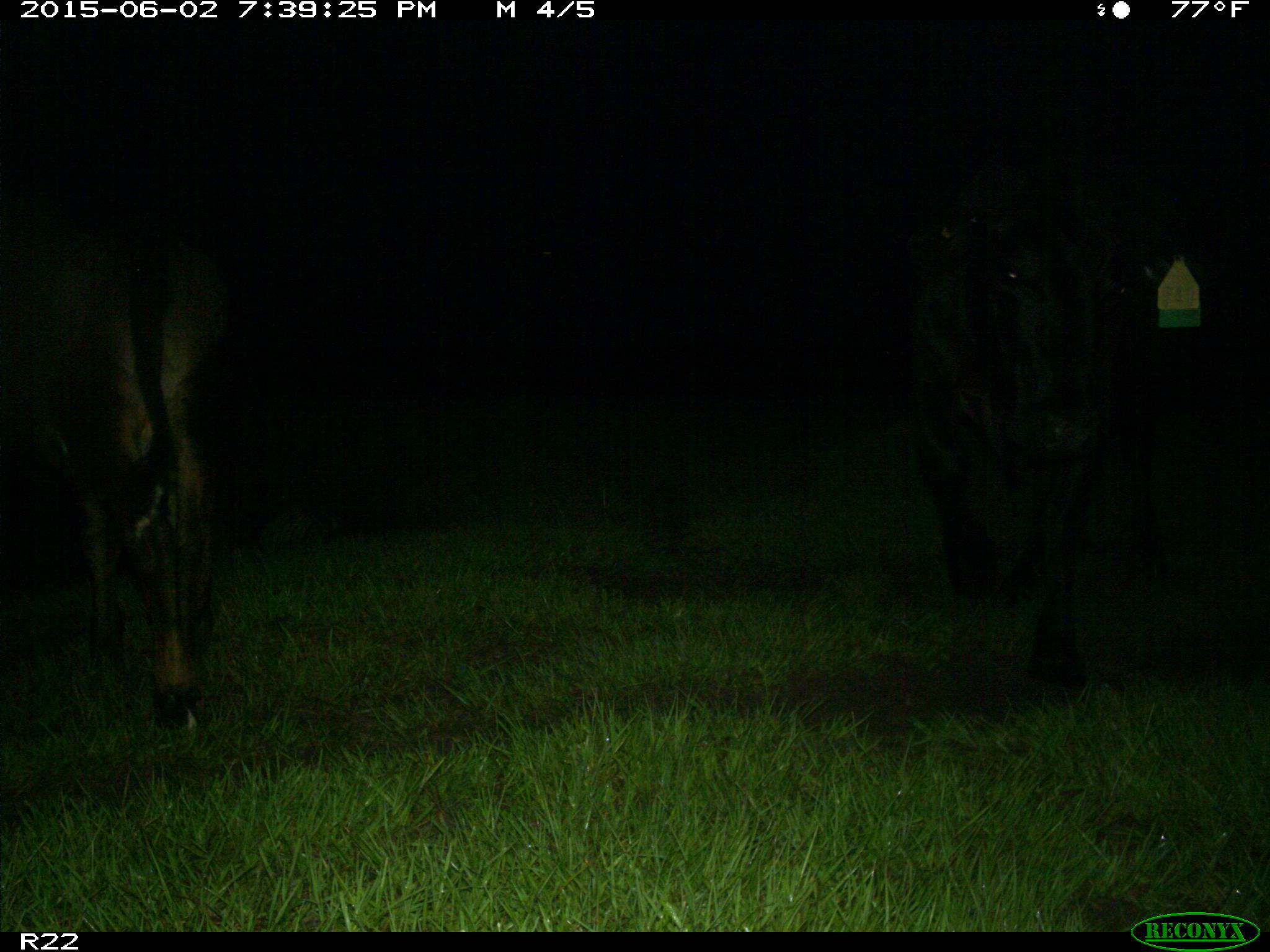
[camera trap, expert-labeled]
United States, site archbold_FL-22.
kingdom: Animalia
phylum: Chordata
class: Mammalia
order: Artiodactyla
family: Bovidae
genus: Bos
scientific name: Bos taurus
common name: domestic cow